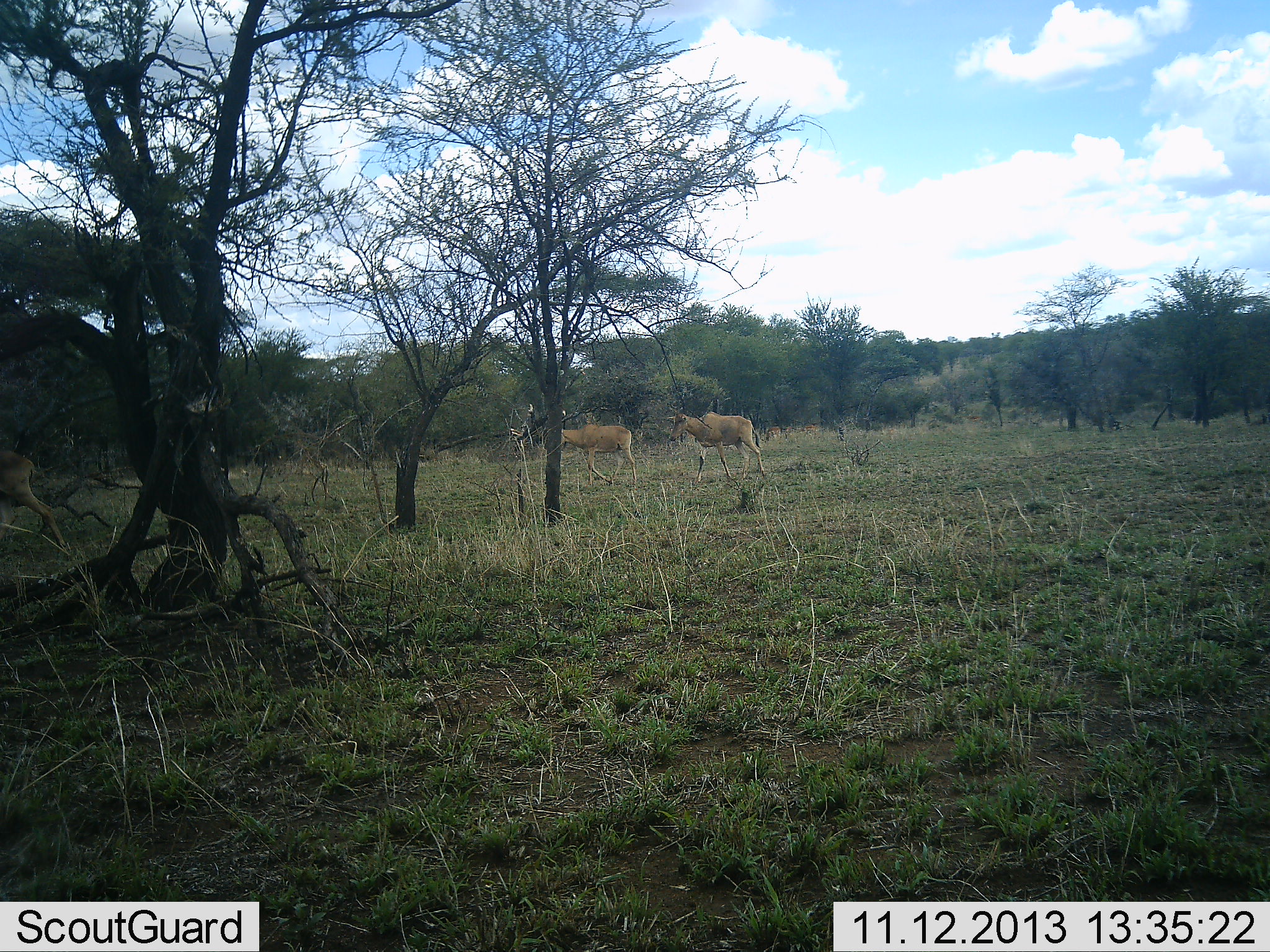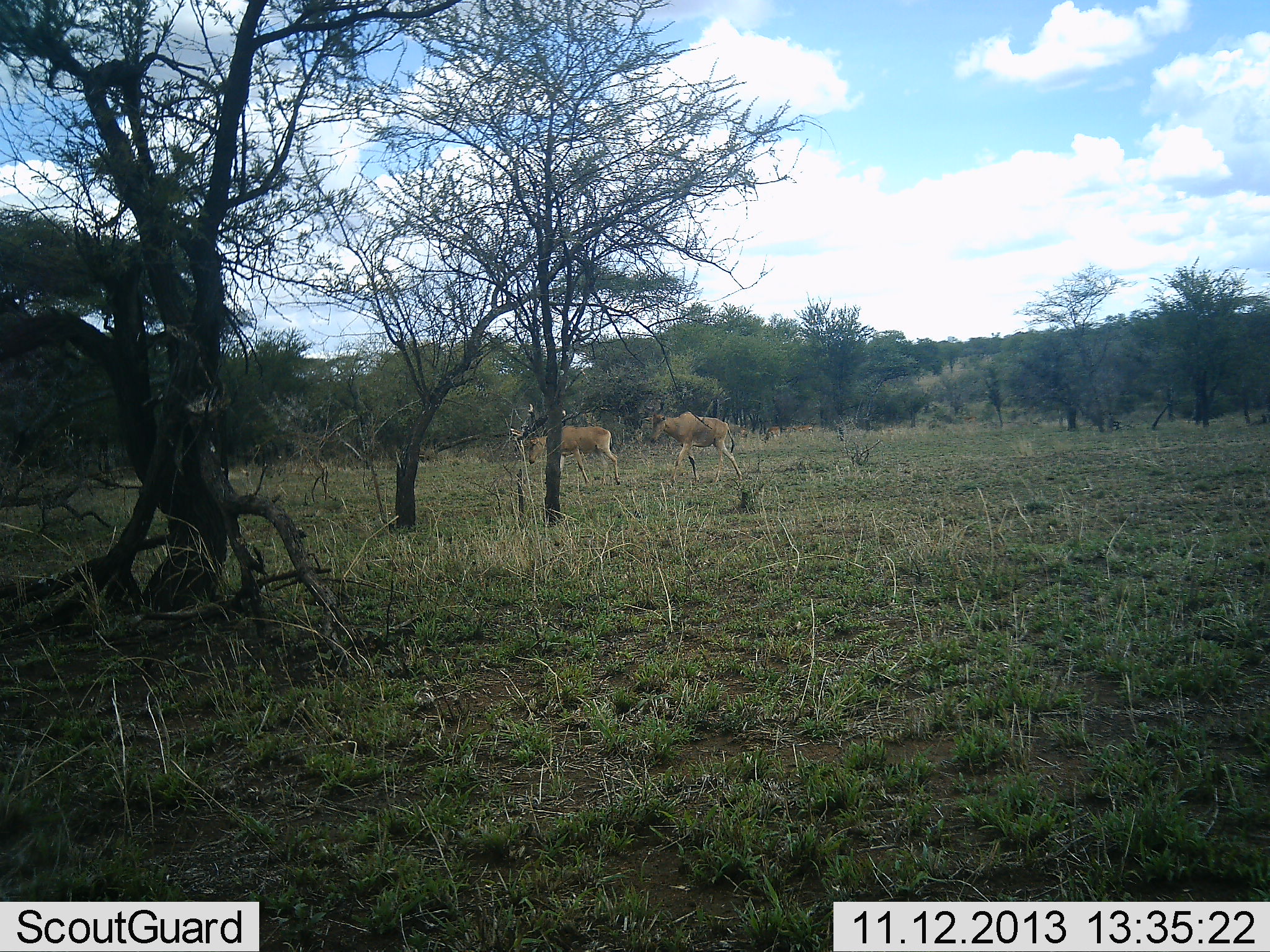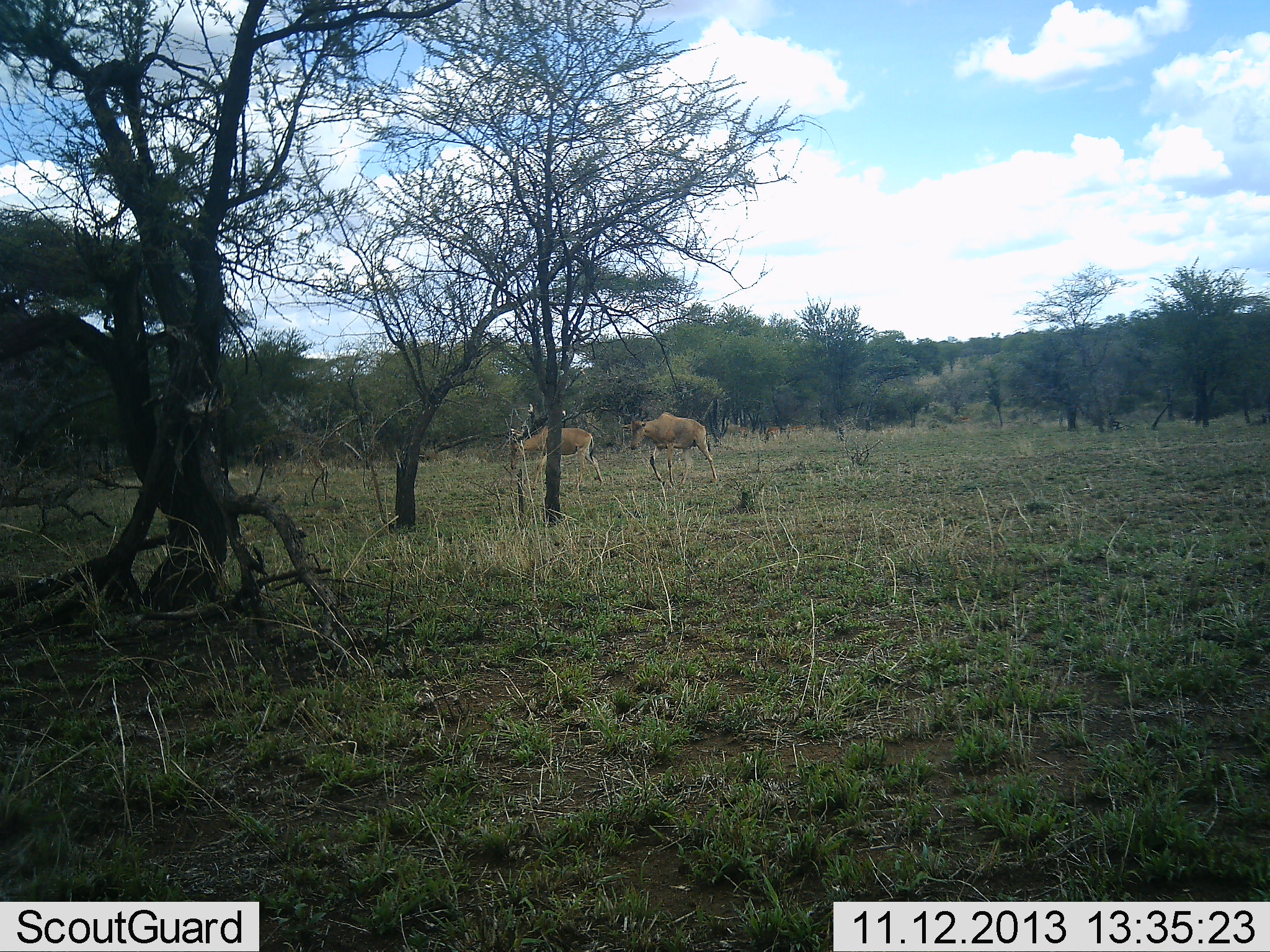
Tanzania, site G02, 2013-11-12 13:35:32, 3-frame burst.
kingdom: Animalia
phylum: Chordata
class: Mammalia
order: Artiodactyla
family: Bovidae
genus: Alcelaphus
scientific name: Alcelaphus buselaphus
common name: hartebeest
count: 3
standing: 10%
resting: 0%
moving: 100%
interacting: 0%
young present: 0%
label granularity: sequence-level